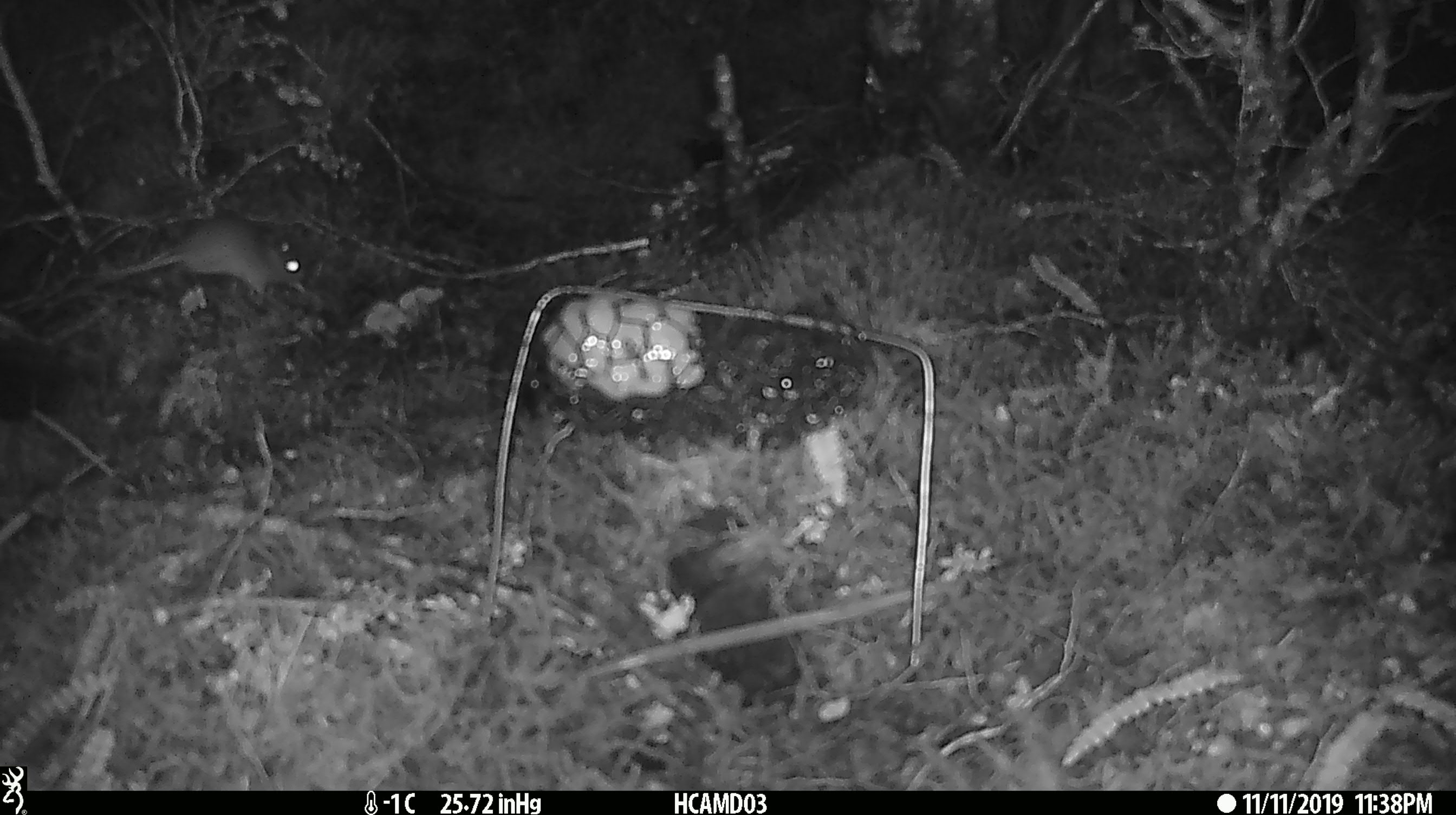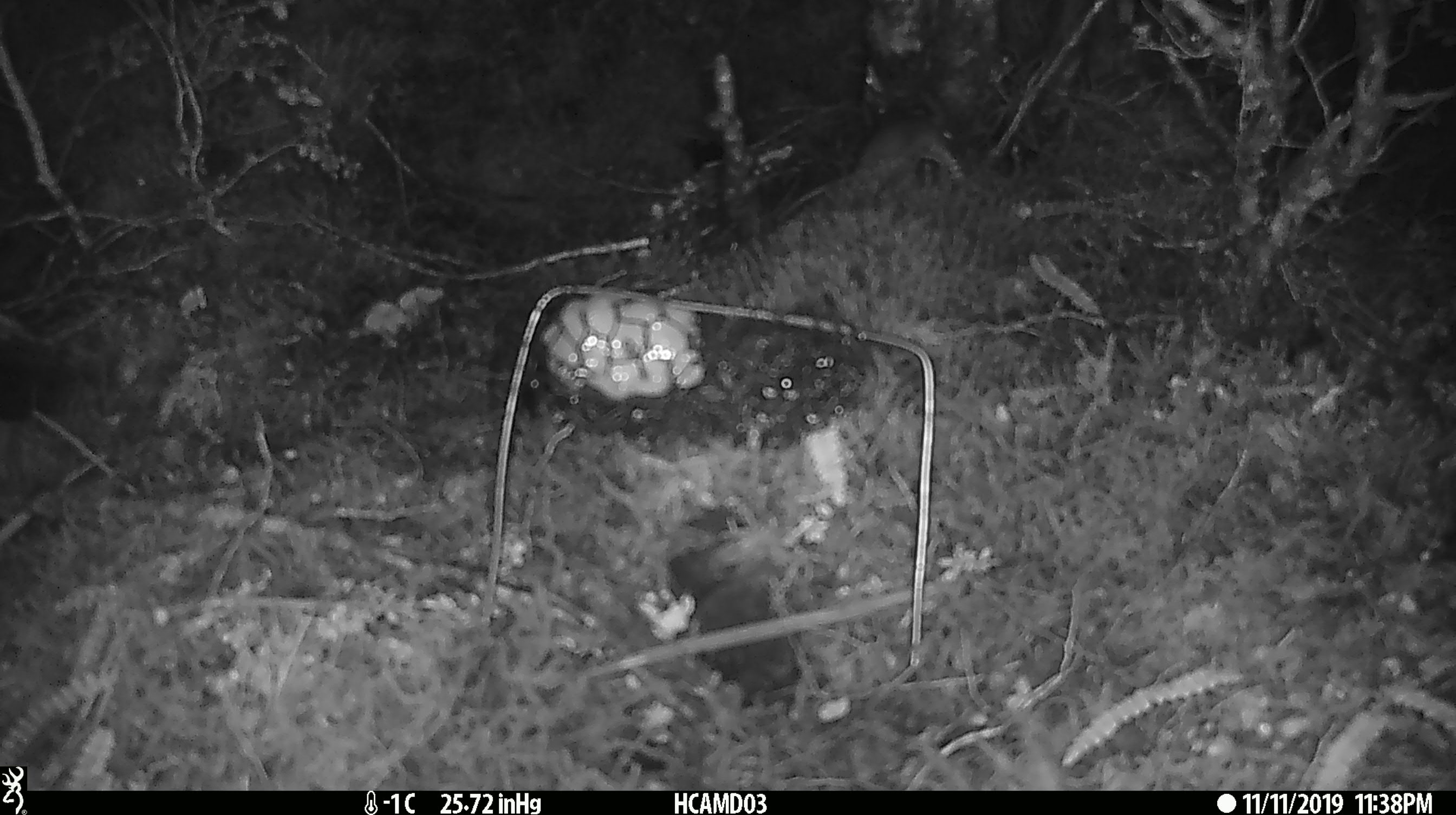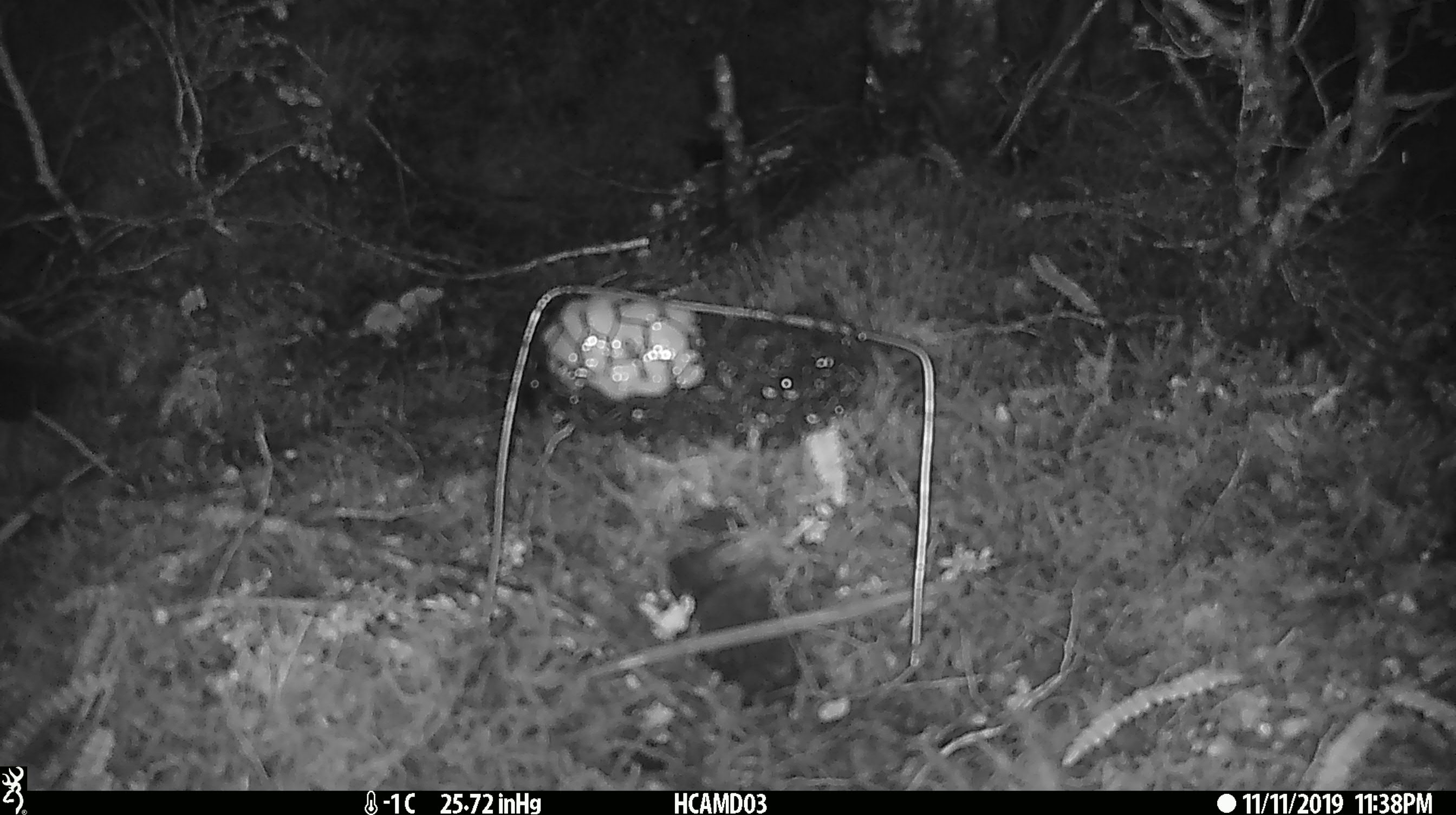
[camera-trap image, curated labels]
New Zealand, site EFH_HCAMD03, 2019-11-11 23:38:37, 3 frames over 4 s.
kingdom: Animalia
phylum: Chordata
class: Mammalia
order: Rodentia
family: Muridae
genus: Mus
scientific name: Mus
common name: mouse